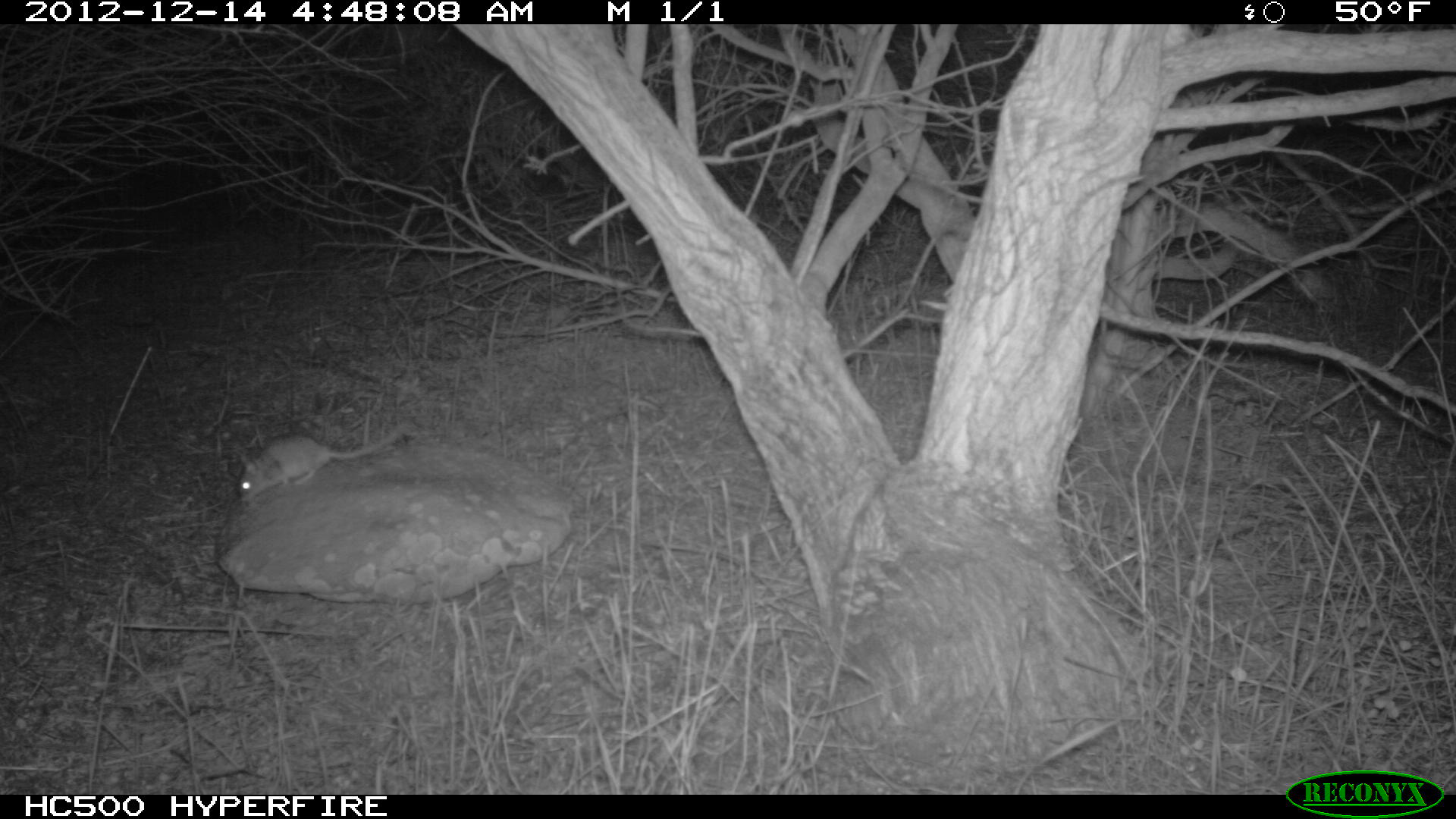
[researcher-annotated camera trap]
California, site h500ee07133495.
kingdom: Animalia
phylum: Chordata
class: Mammalia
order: Rodentia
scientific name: Rodentia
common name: rodent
Rodent (Rodentia).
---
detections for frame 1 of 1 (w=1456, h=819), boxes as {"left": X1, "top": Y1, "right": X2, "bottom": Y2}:
rodent: {"left": 234, "top": 419, "right": 410, "bottom": 504}